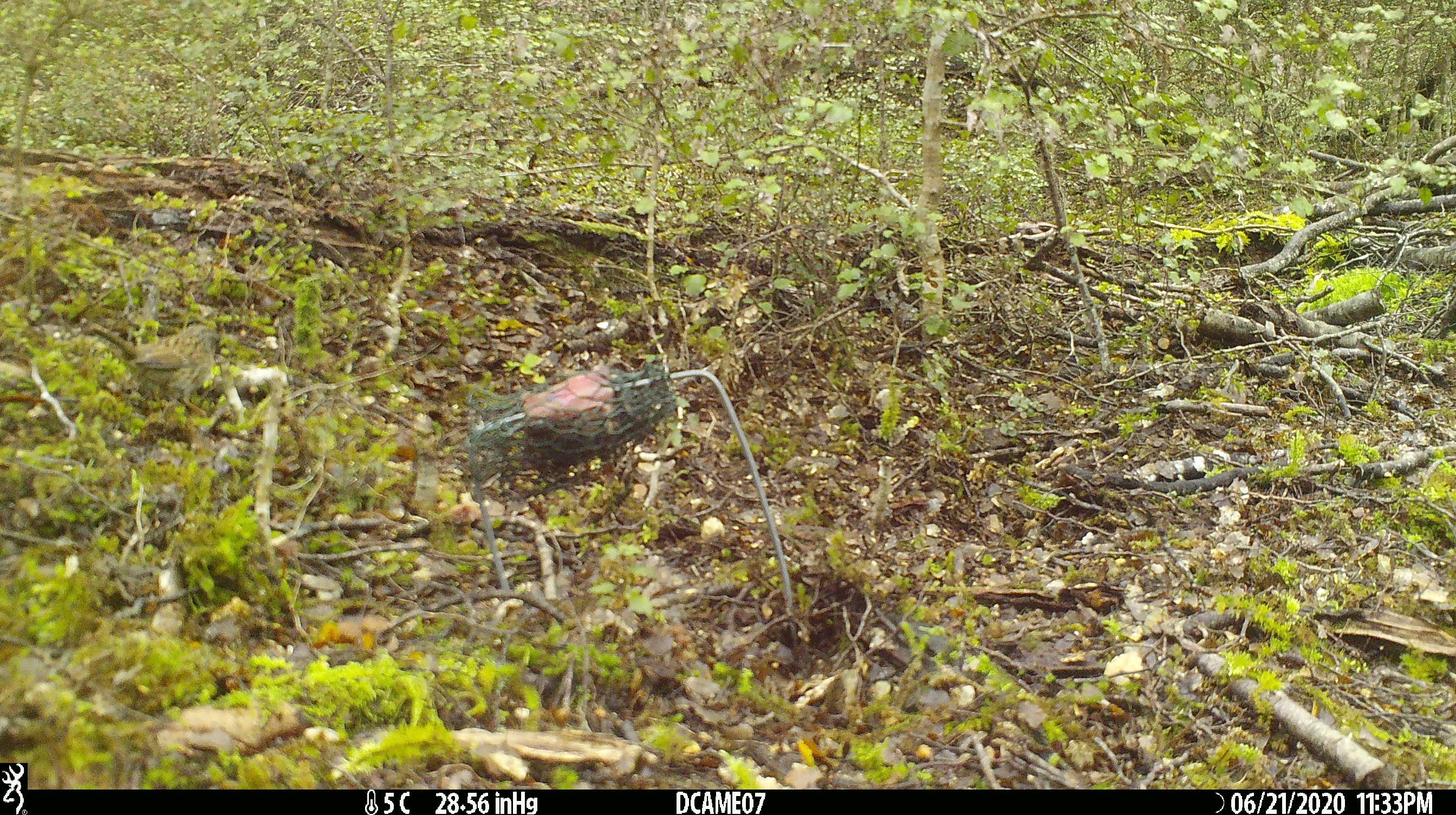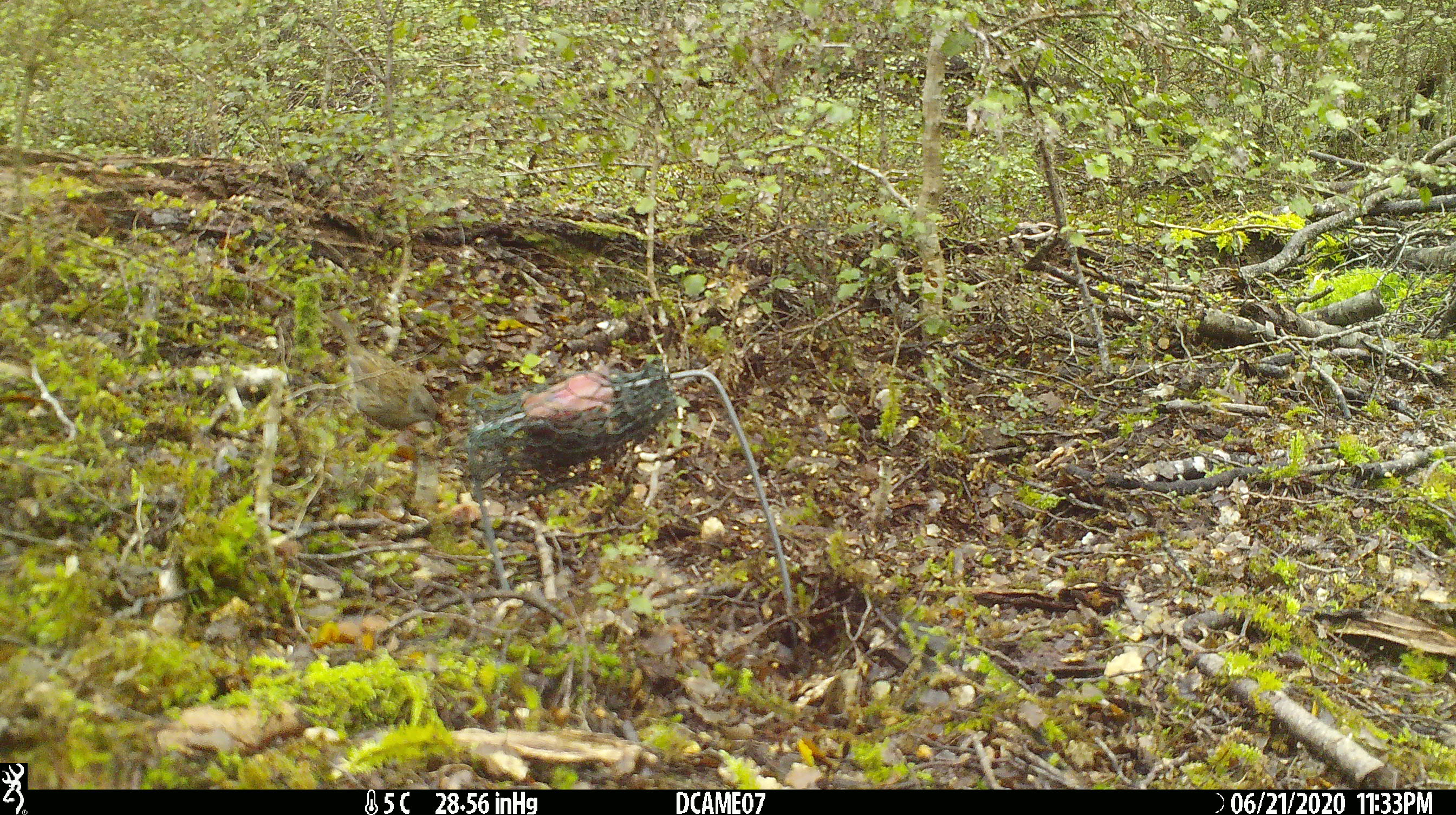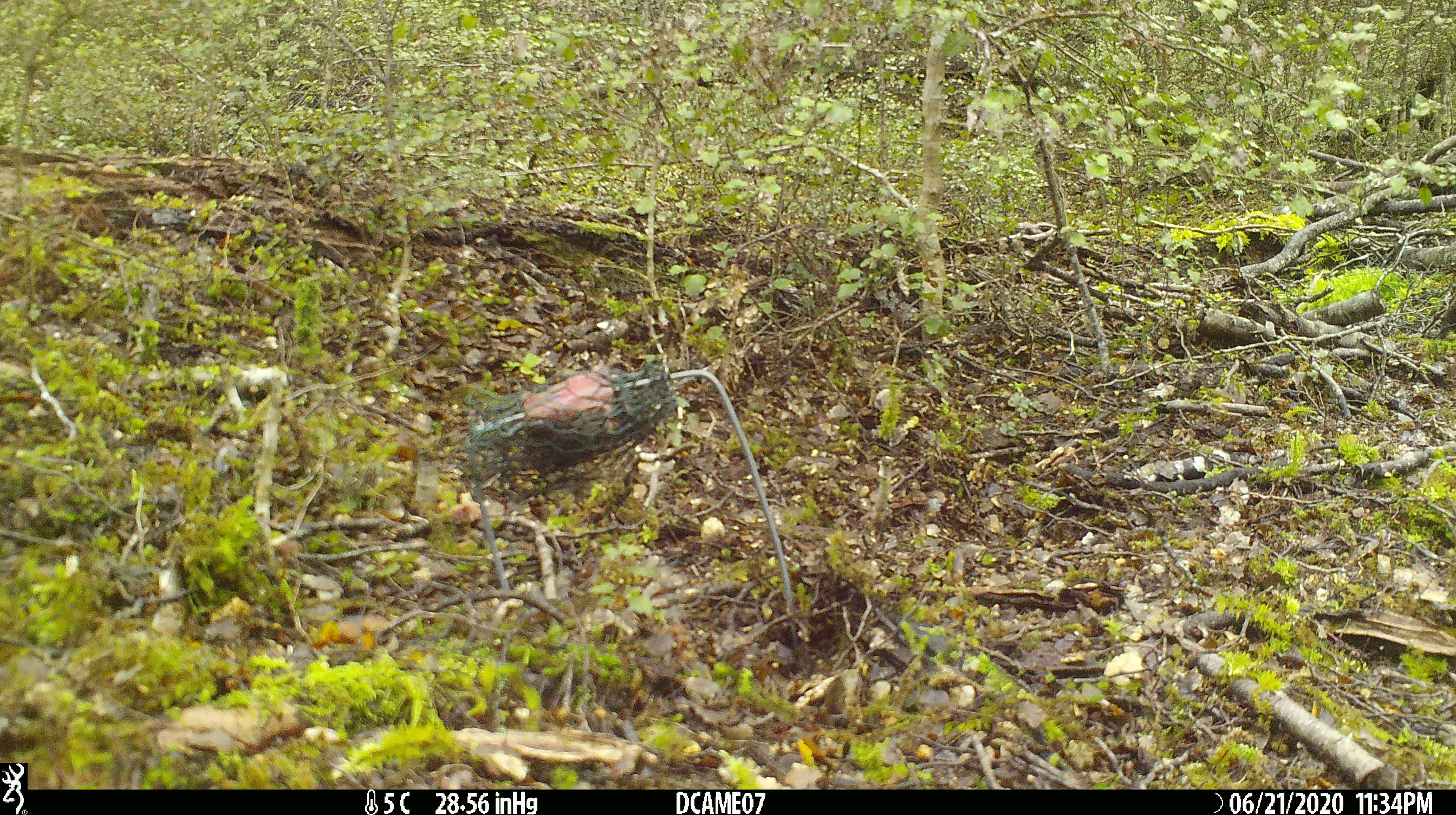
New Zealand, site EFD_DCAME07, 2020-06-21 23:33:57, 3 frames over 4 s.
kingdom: Animalia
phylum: Chordata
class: Aves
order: Passeriformes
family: Prunellidae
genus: Prunella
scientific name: Prunella modularis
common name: dunnock